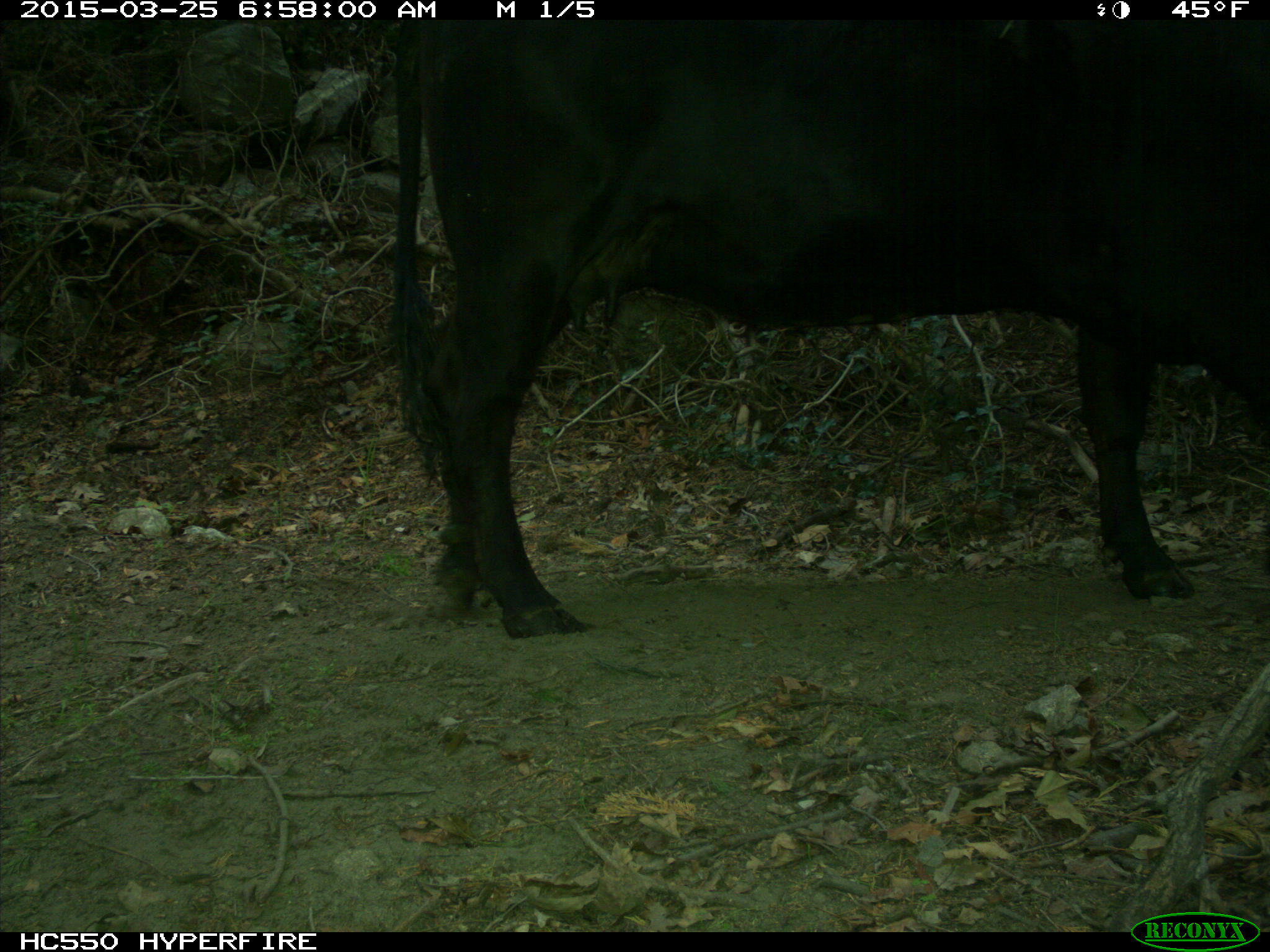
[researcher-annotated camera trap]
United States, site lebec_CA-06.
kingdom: Animalia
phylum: Chordata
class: Mammalia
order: Artiodactyla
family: Bovidae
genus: Bos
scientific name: Bos taurus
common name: domestic cow